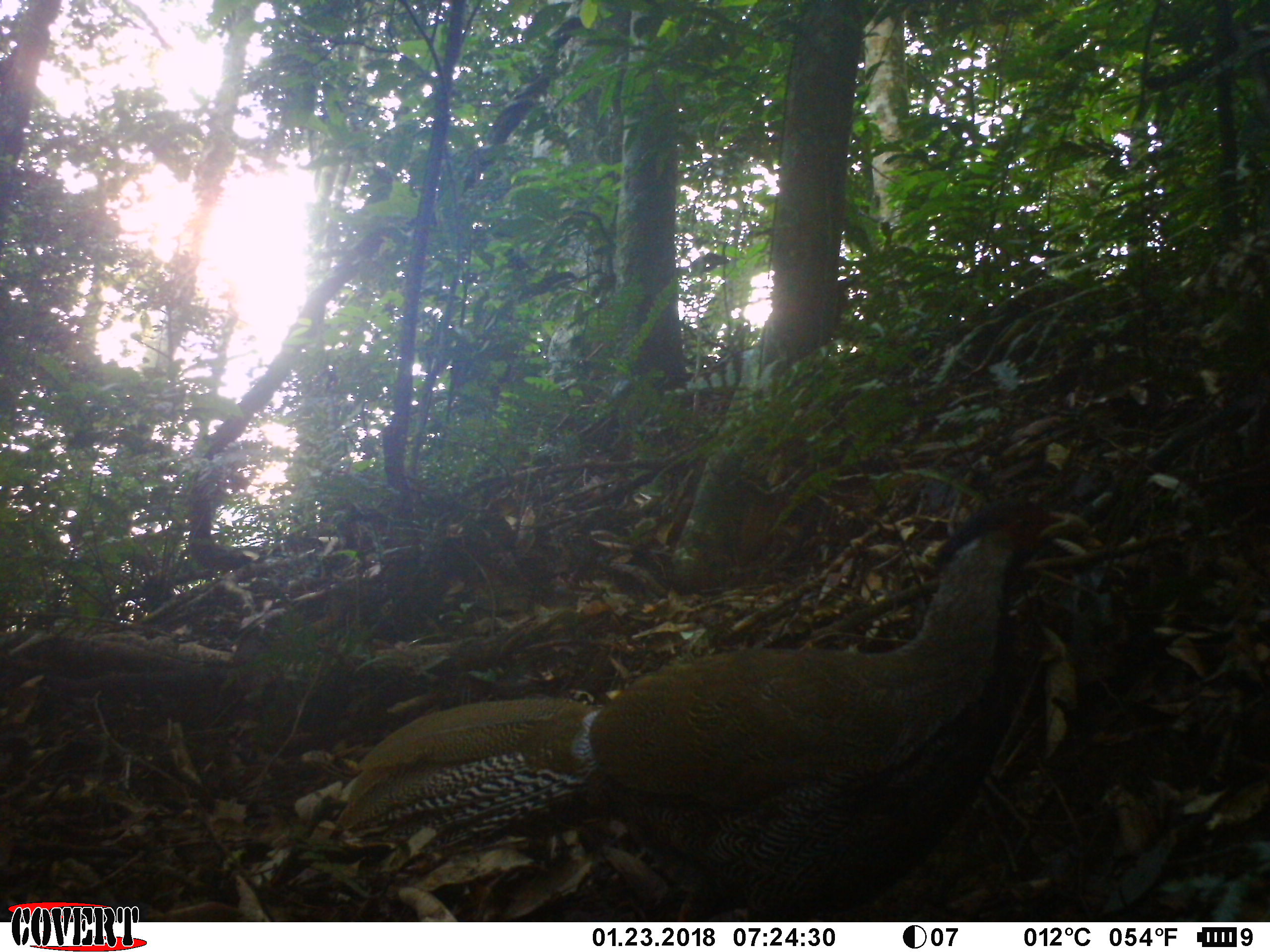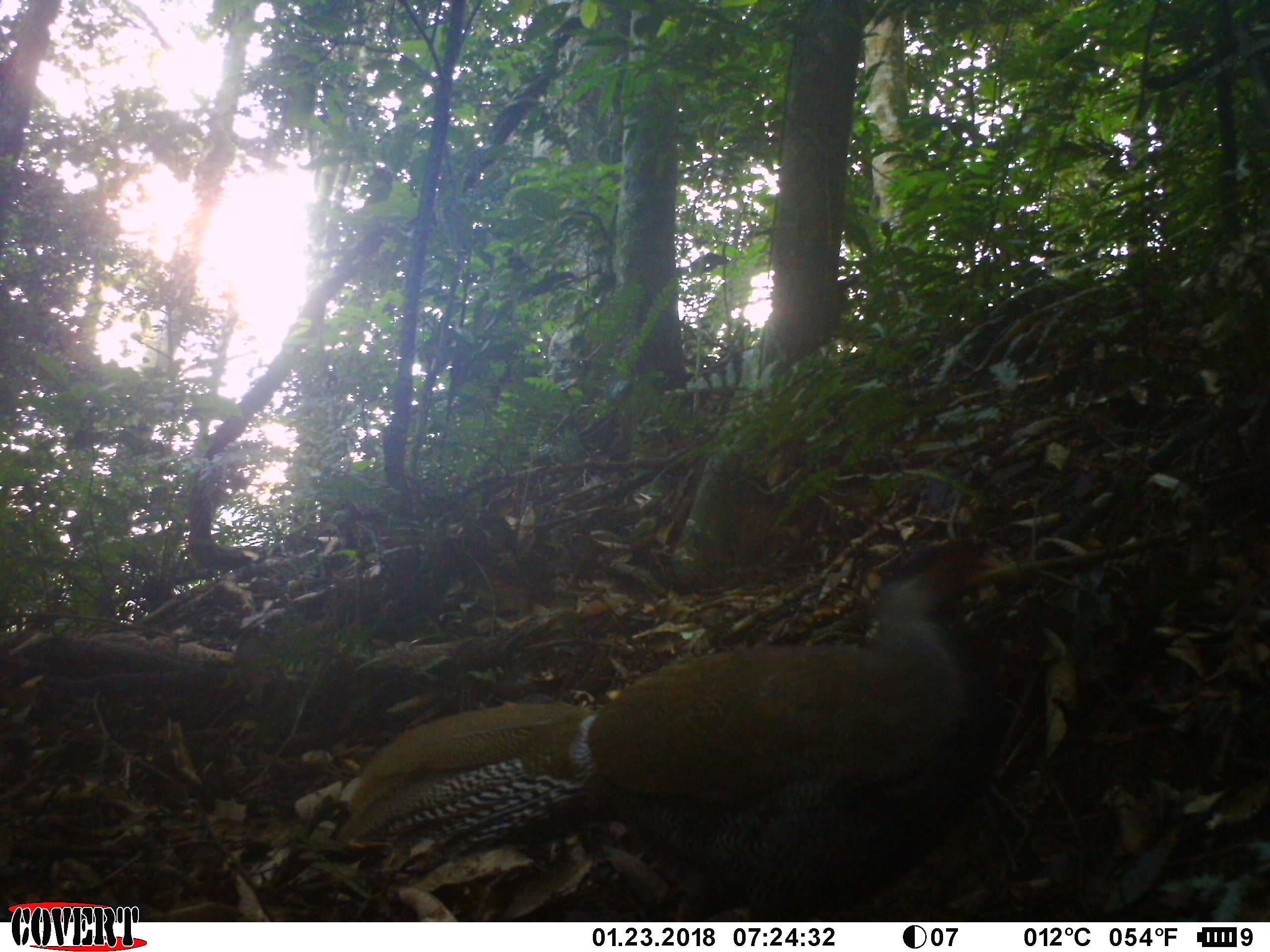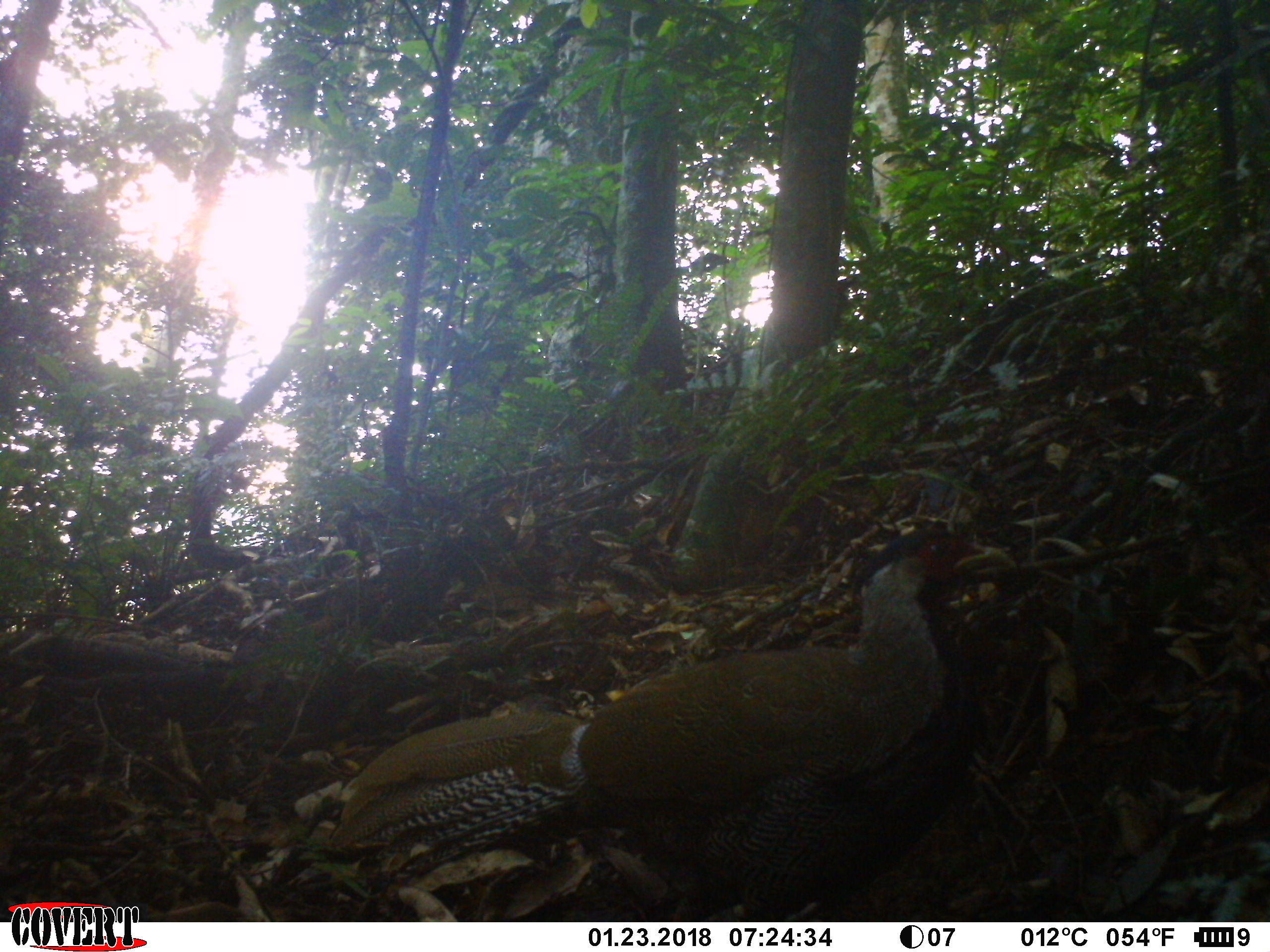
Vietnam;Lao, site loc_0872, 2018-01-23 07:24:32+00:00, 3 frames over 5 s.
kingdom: Animalia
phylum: Chordata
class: Aves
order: Galliformes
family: Phasianidae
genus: Lophura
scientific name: Lophura nycthemera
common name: silver pheasant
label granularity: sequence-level